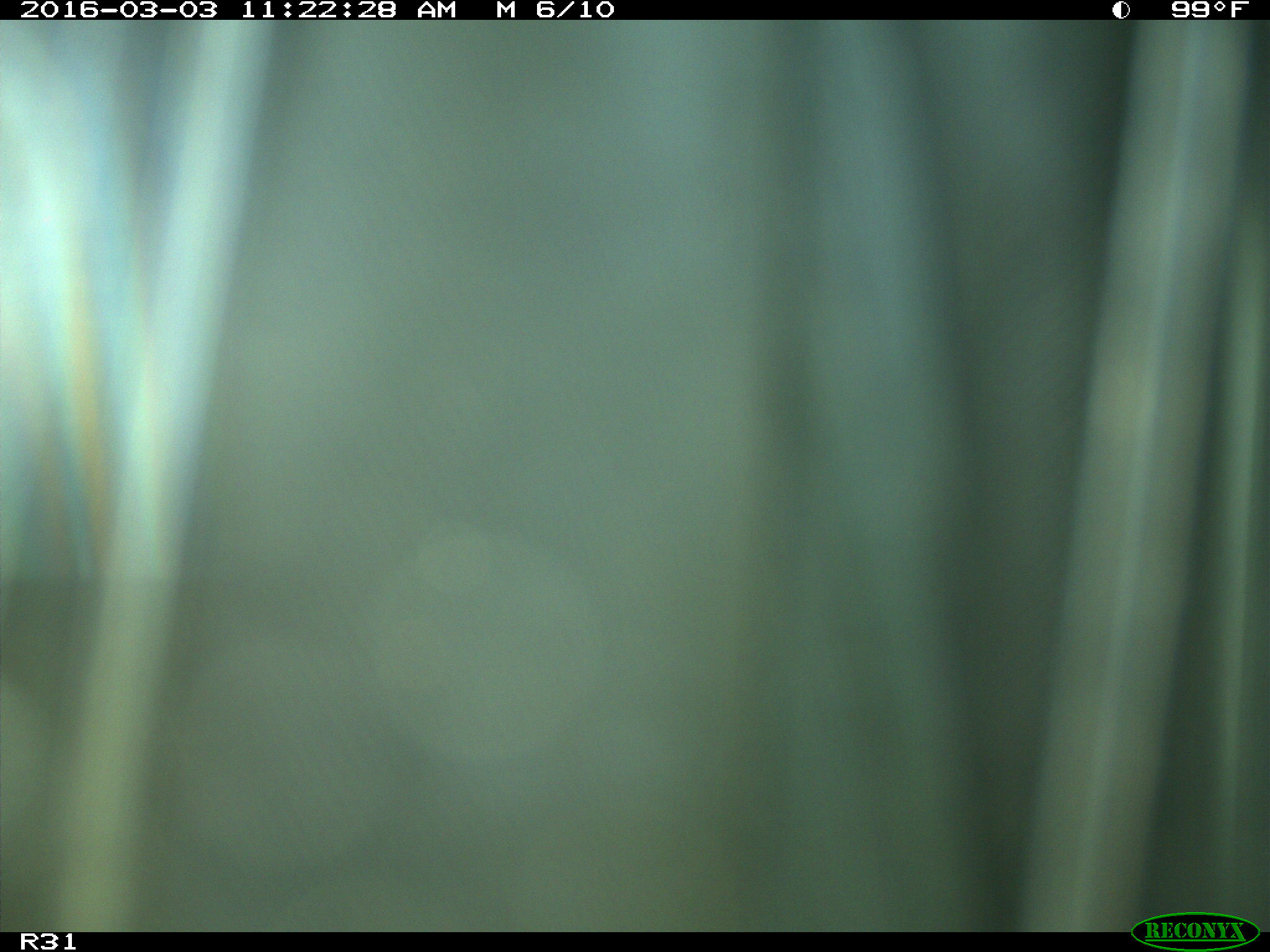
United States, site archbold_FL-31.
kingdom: Animalia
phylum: Chordata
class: Aves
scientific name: Aves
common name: birds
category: unidentified bird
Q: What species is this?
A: Unidentified bird (birds) (Aves).